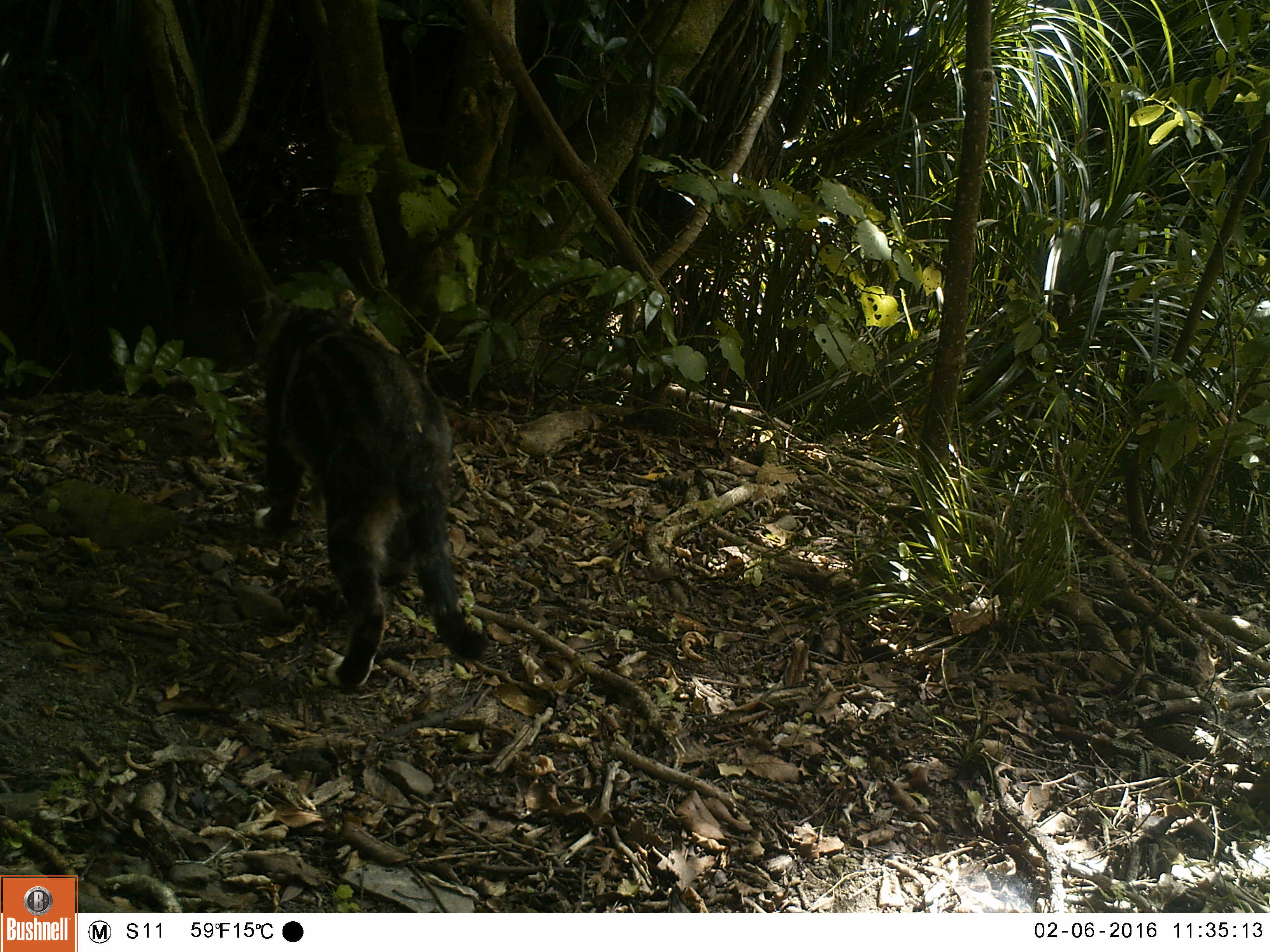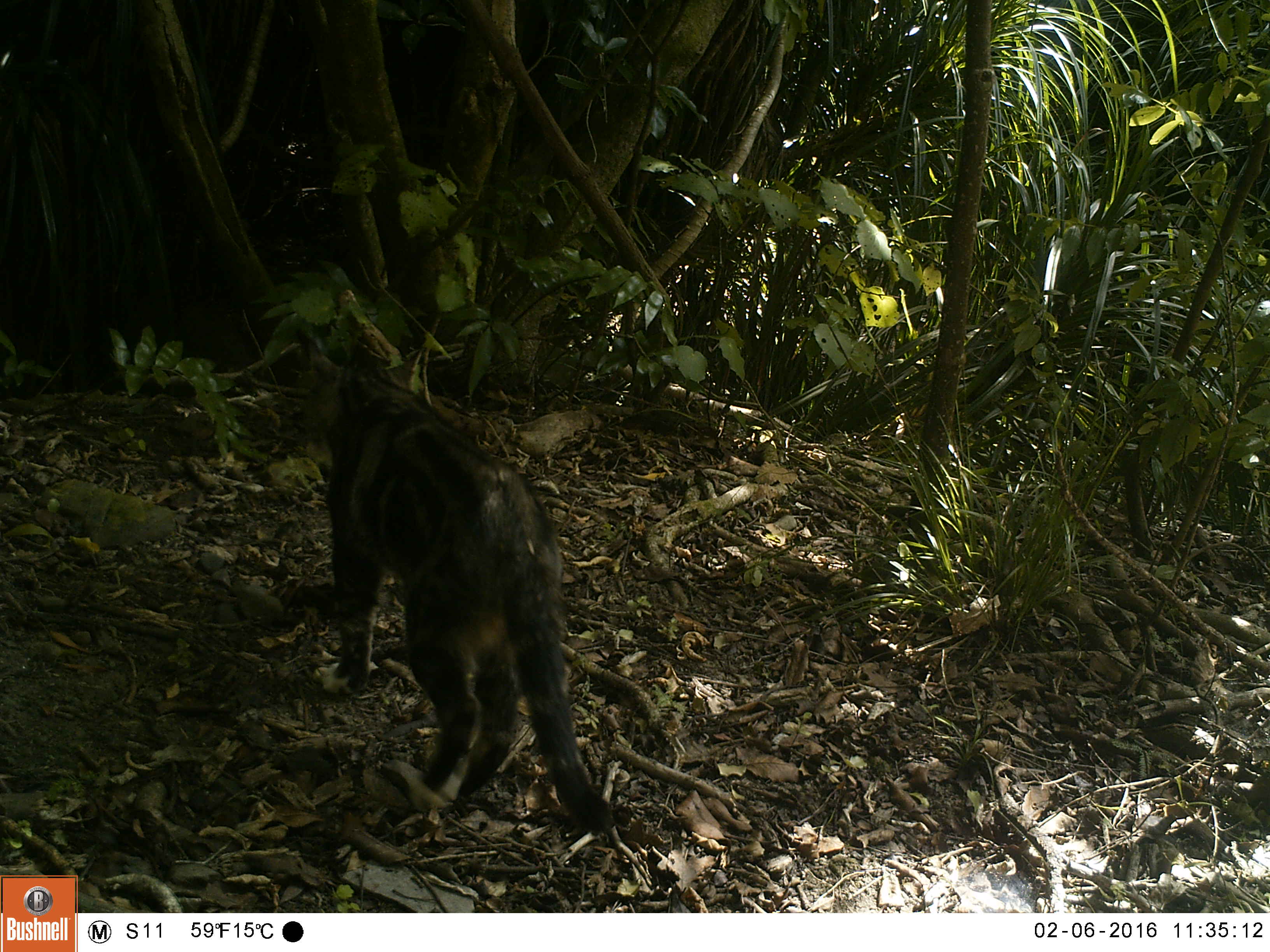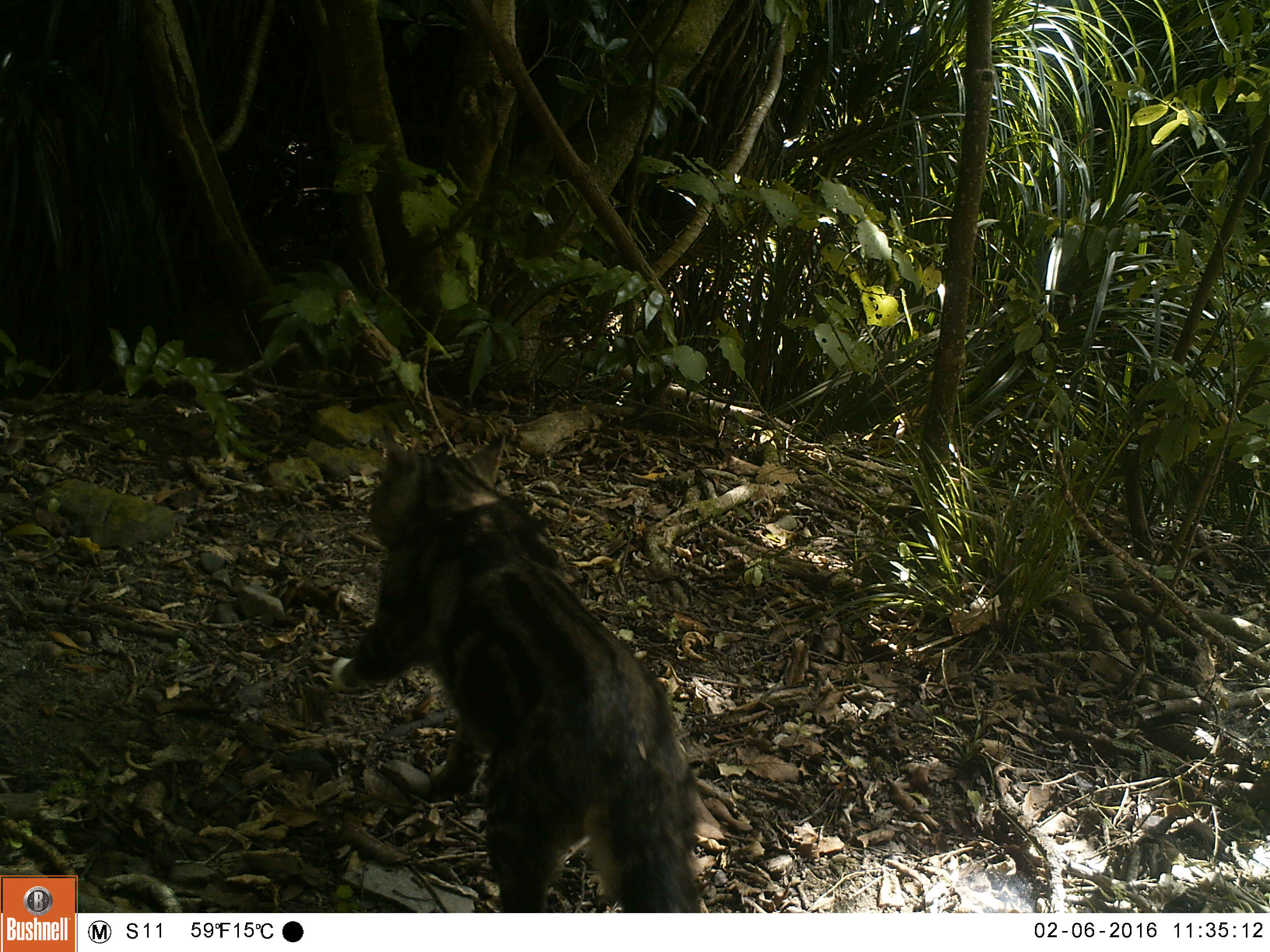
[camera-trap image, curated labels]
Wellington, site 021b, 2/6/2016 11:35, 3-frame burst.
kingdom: Animalia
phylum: Chordata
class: Mammalia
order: Carnivora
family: Felidae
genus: Felis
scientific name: Felis catus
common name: cat